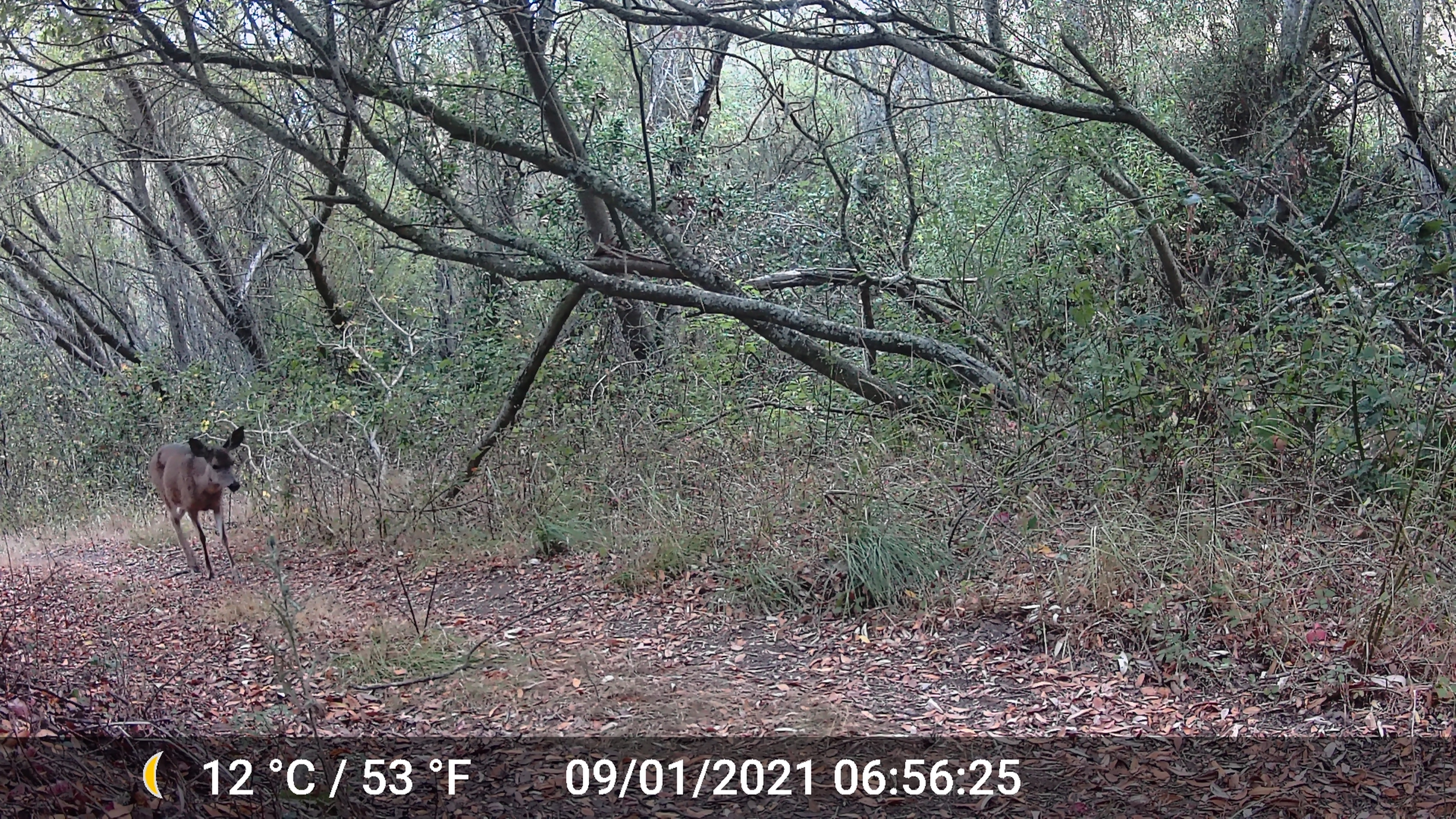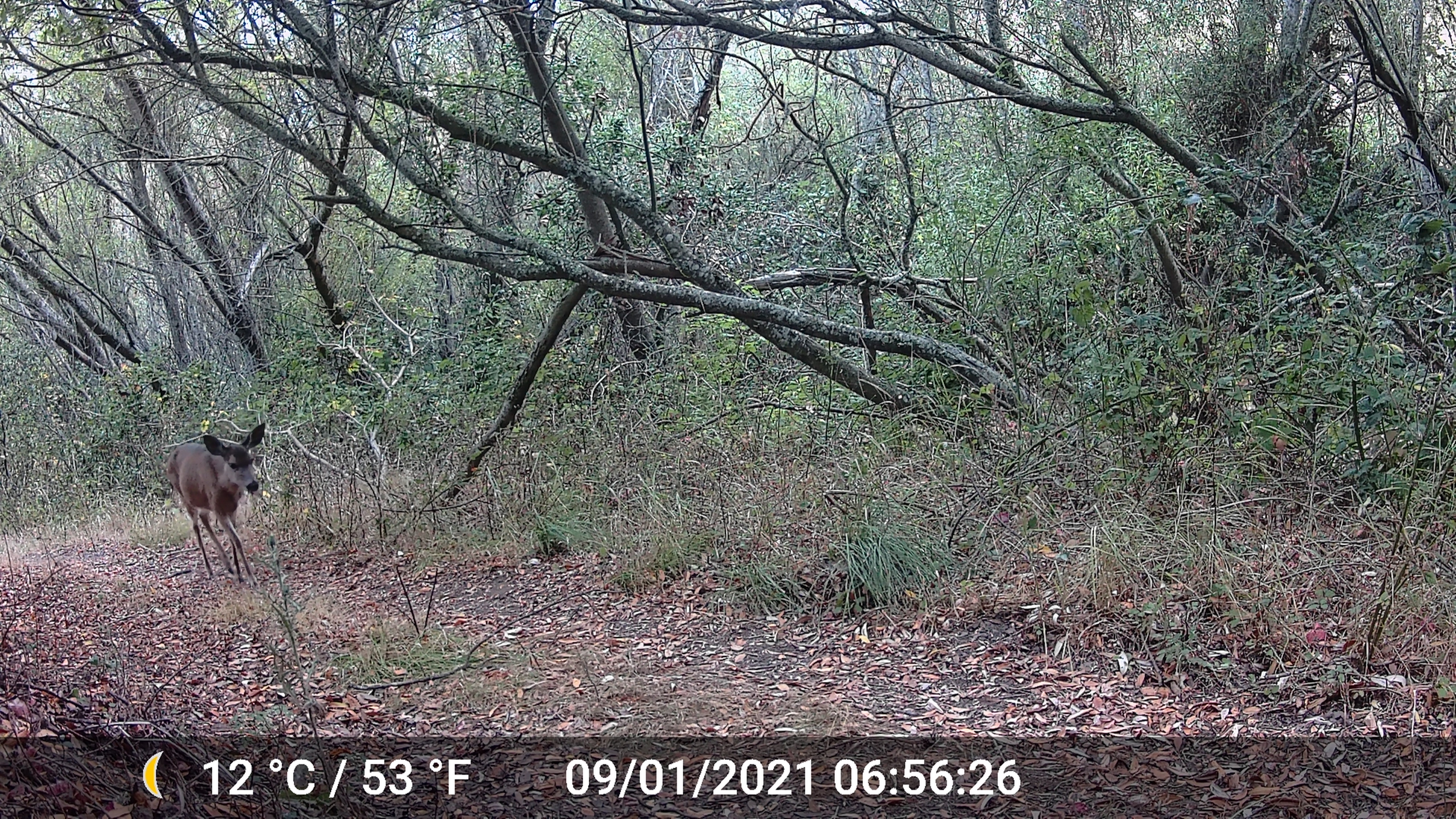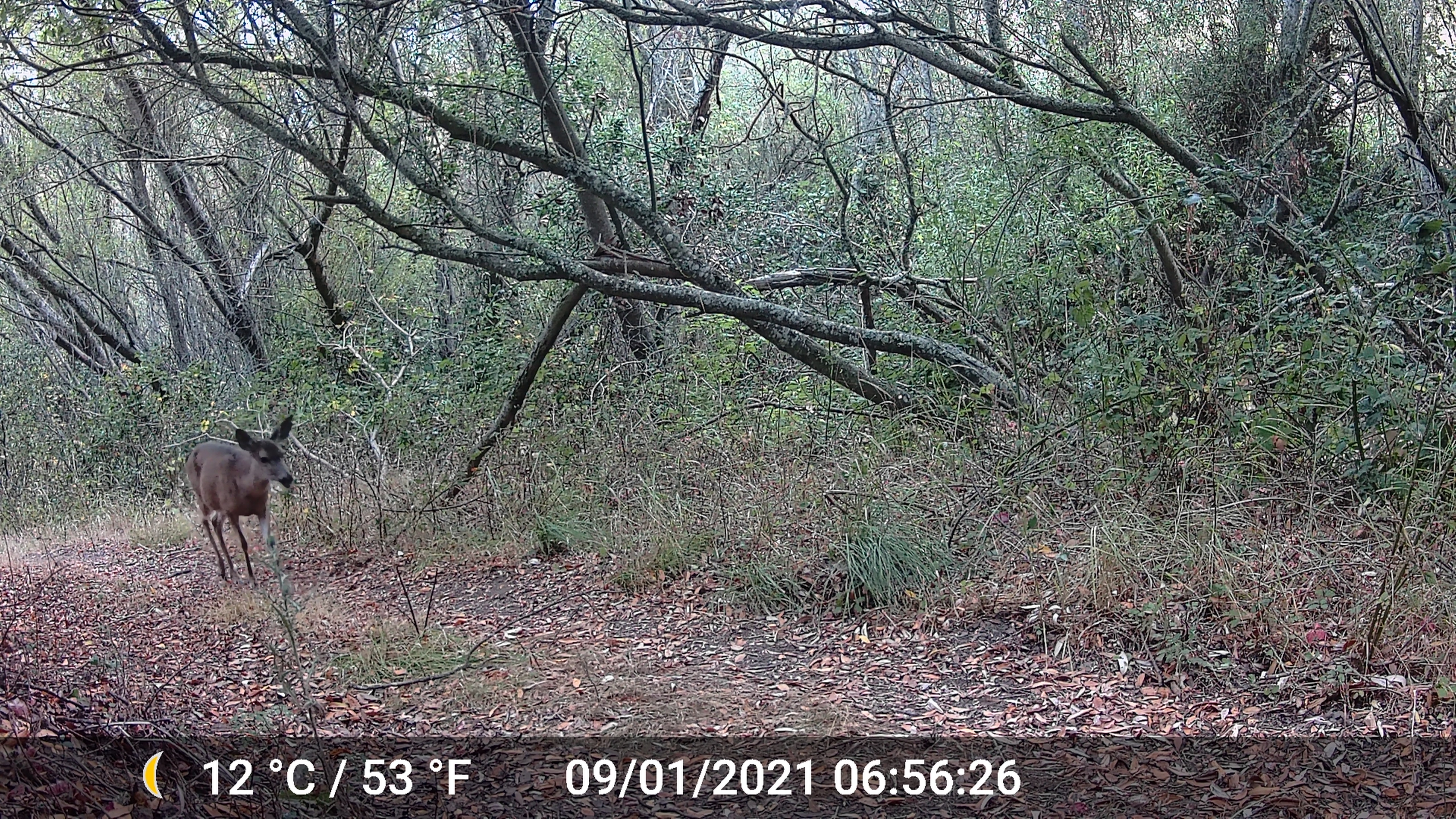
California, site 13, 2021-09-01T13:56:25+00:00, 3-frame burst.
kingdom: Animalia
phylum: Chordata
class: Mammalia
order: Artiodactyla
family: Cervidae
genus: Odocoileus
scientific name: Odocoileus hemionus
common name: mule deer